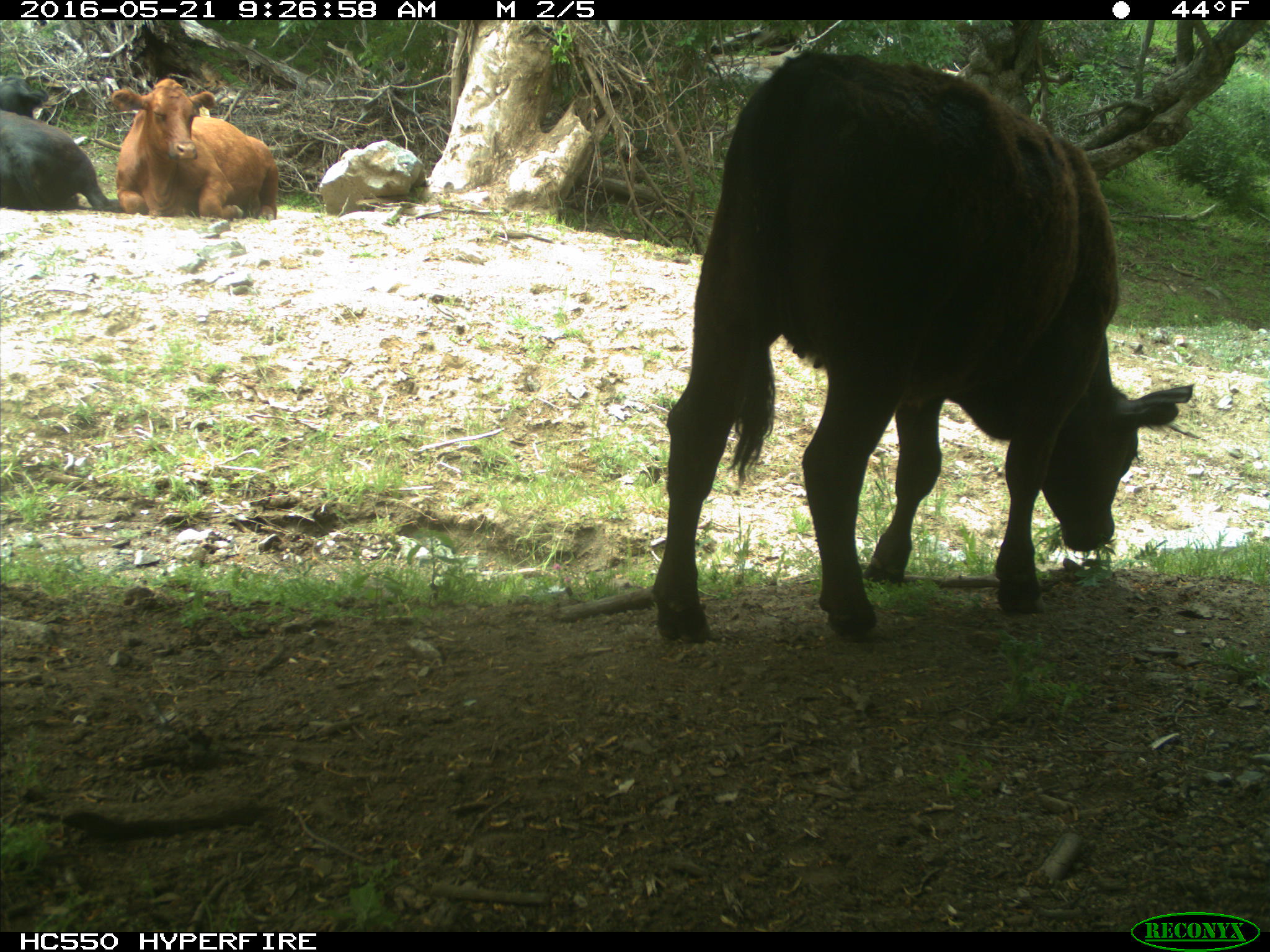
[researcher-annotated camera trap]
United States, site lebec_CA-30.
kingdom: Animalia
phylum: Chordata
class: Mammalia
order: Artiodactyla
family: Bovidae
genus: Bos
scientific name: Bos taurus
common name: domestic cow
Bos taurus (domestic cow).